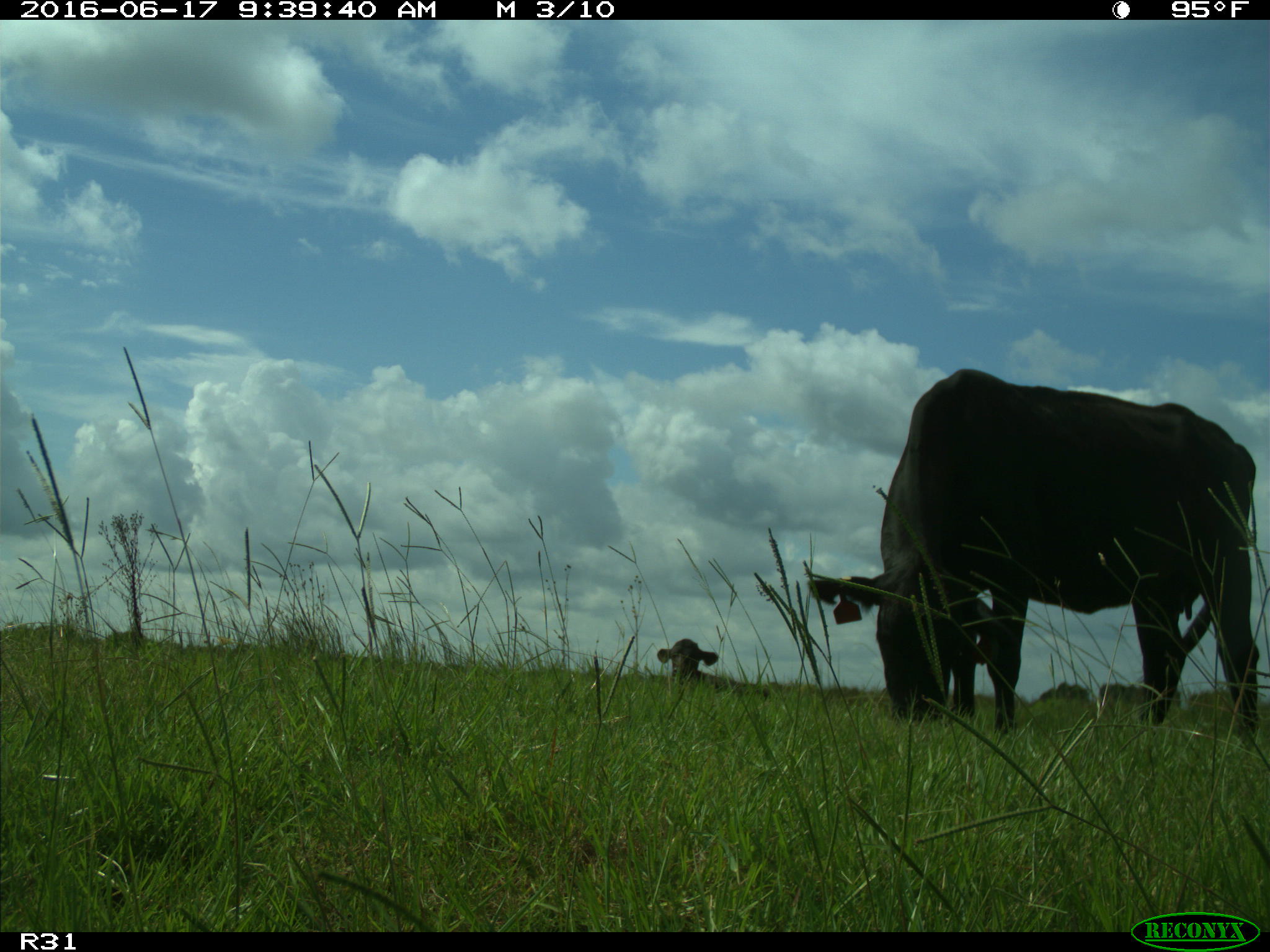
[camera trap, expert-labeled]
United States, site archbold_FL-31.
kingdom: Animalia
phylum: Chordata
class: Mammalia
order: Artiodactyla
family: Bovidae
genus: Bos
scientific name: Bos taurus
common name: domestic cow